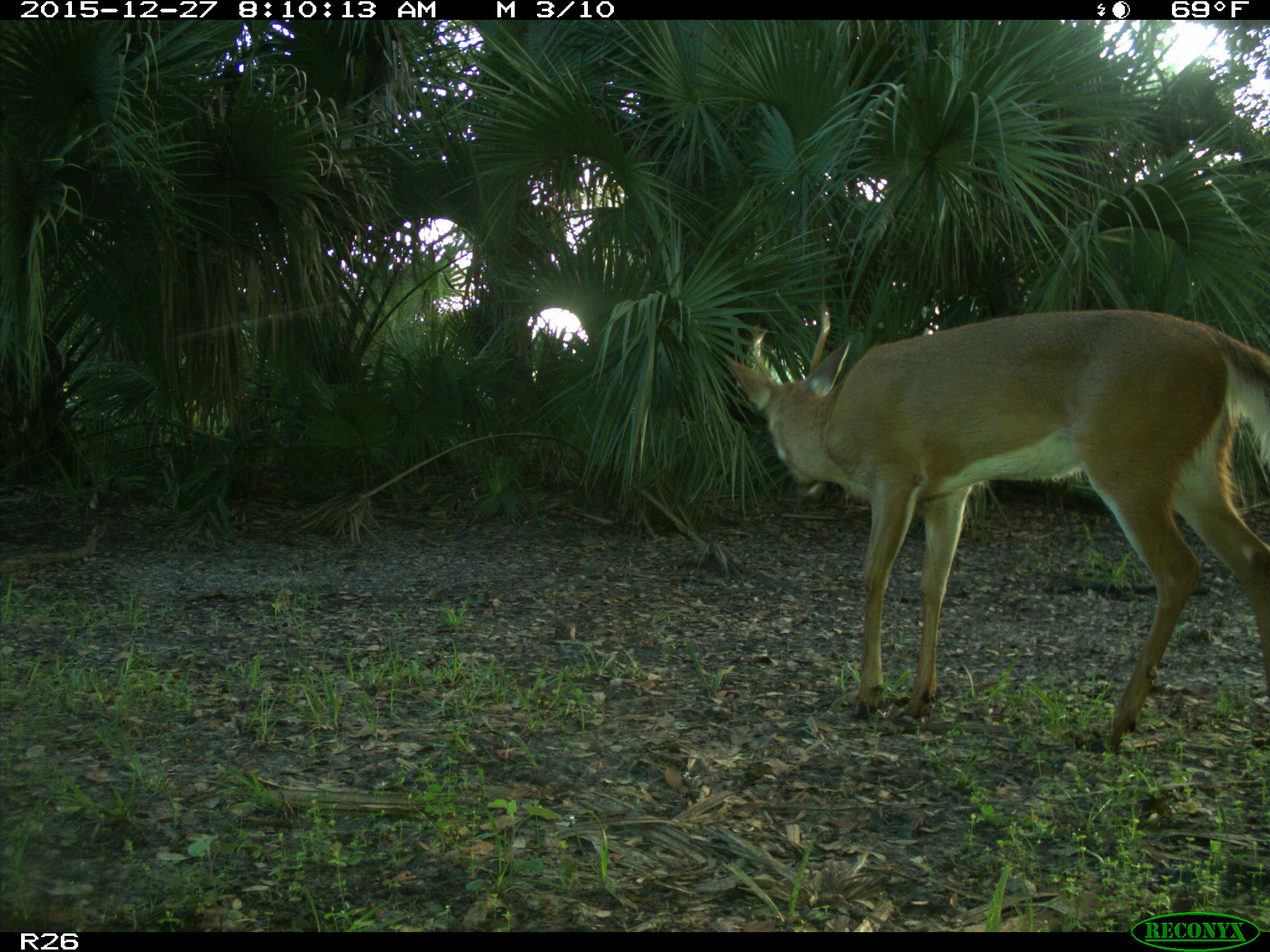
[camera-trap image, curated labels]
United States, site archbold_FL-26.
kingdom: Animalia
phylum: Chordata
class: Mammalia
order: Artiodactyla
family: Cervidae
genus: Odocoileus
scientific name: Odocoileus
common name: deer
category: unidentified deer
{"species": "unidentified deer (deer) (Odocoileus)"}